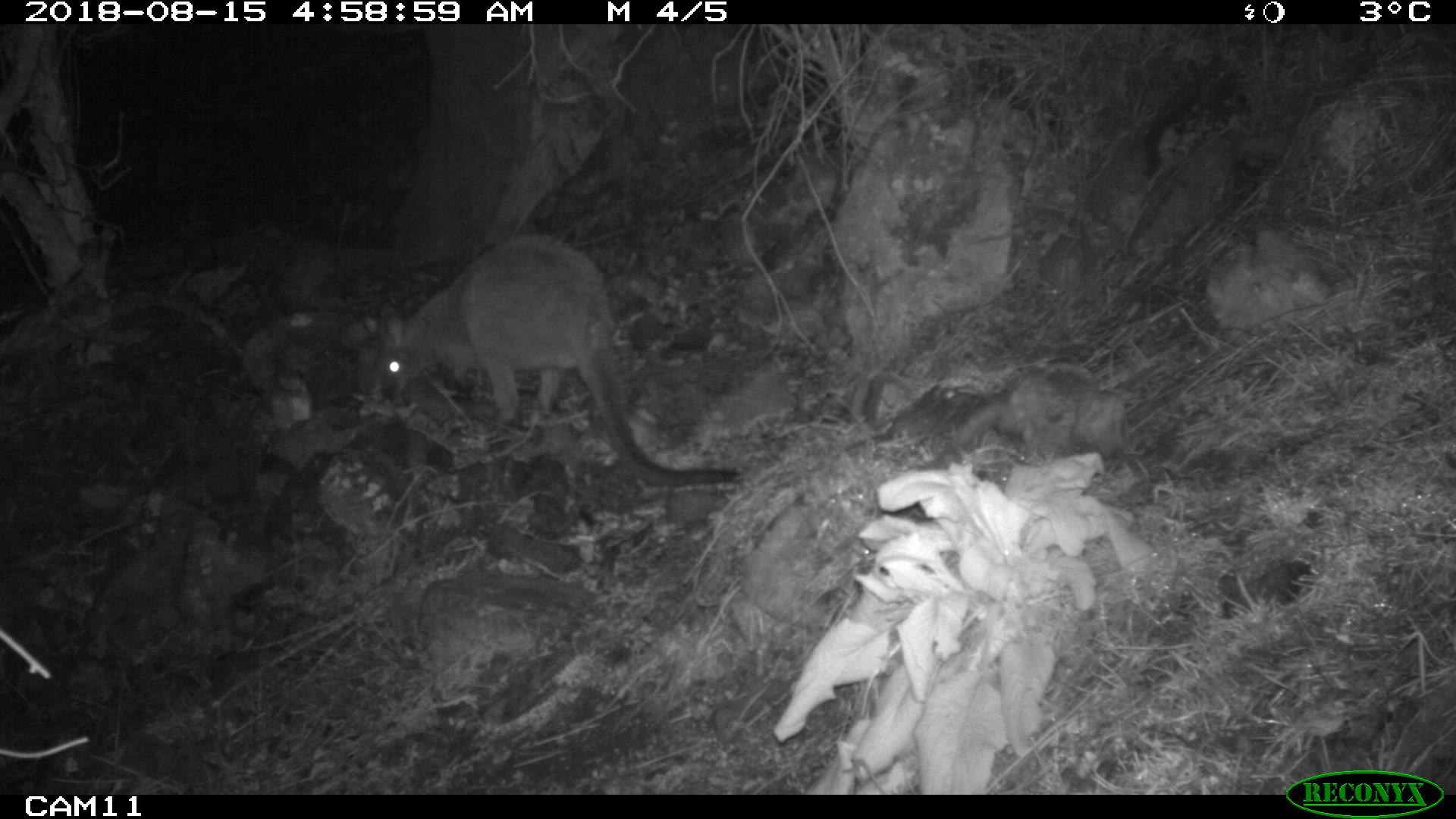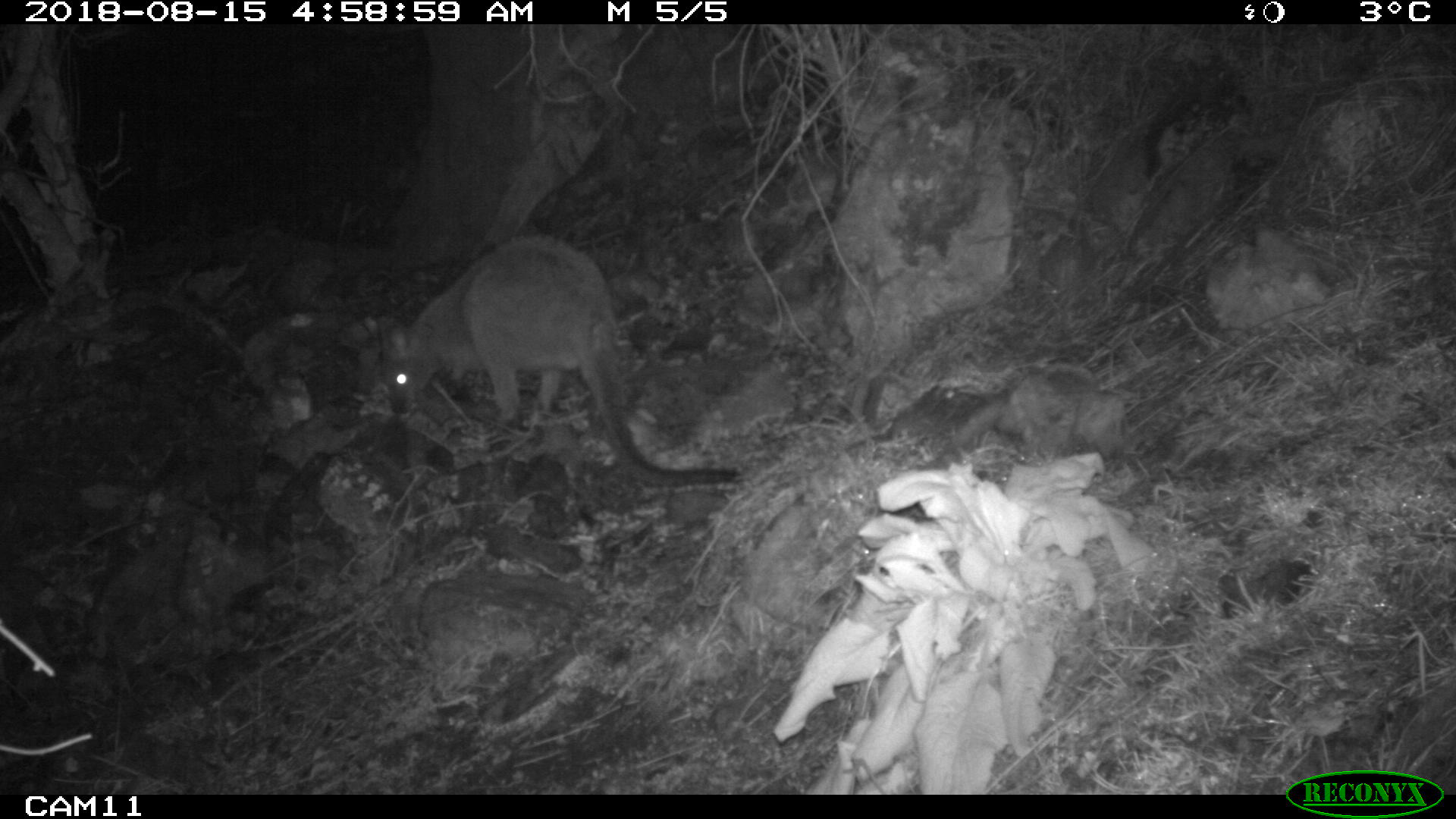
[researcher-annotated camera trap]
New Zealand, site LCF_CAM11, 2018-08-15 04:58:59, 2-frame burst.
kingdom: Animalia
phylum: Chordata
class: Mammalia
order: Diprotodontia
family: Macropodidae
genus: Notamacropus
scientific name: Notamacropus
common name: wallaby